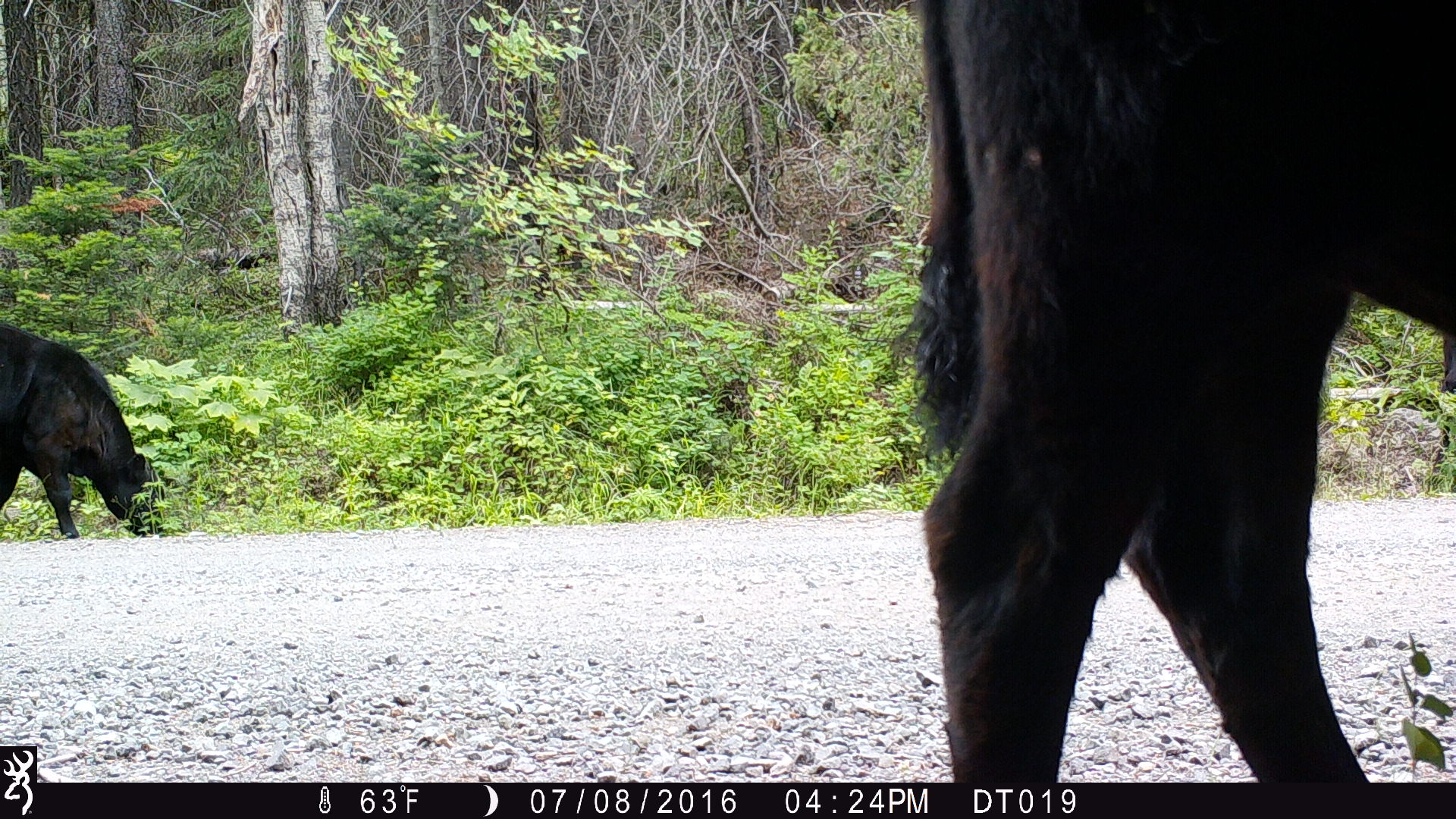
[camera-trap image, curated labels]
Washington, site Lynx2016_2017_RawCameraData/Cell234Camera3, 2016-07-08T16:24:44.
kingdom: Animalia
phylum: Chordata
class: Mammalia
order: Artiodactyla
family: Bovidae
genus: Bos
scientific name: Bos taurus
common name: domestic cattle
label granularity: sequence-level